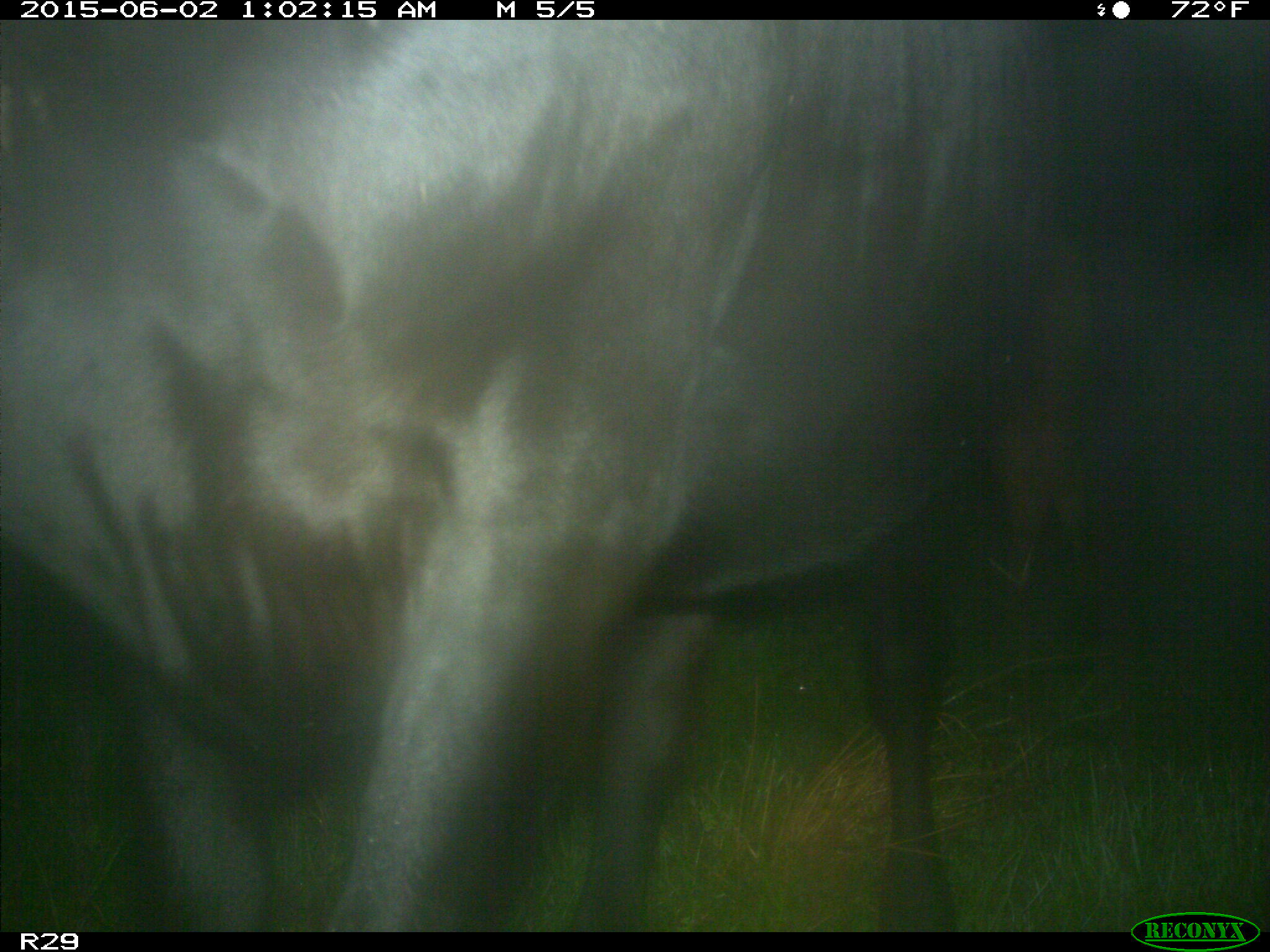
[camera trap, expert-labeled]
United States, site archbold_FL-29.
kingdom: Animalia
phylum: Chordata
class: Mammalia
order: Artiodactyla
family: Bovidae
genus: Bos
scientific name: Bos taurus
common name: domestic cow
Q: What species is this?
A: Bos taurus (domestic cow).